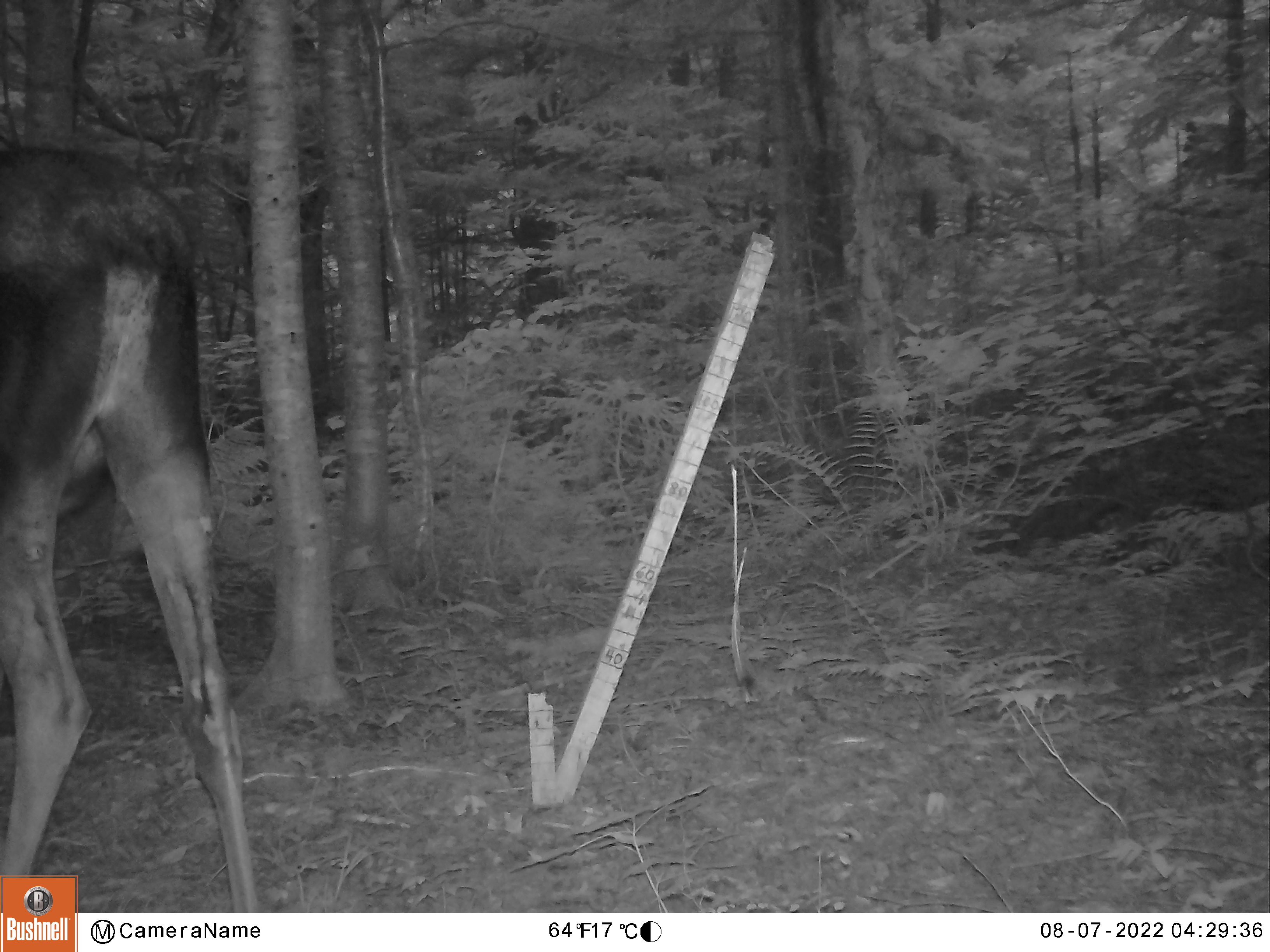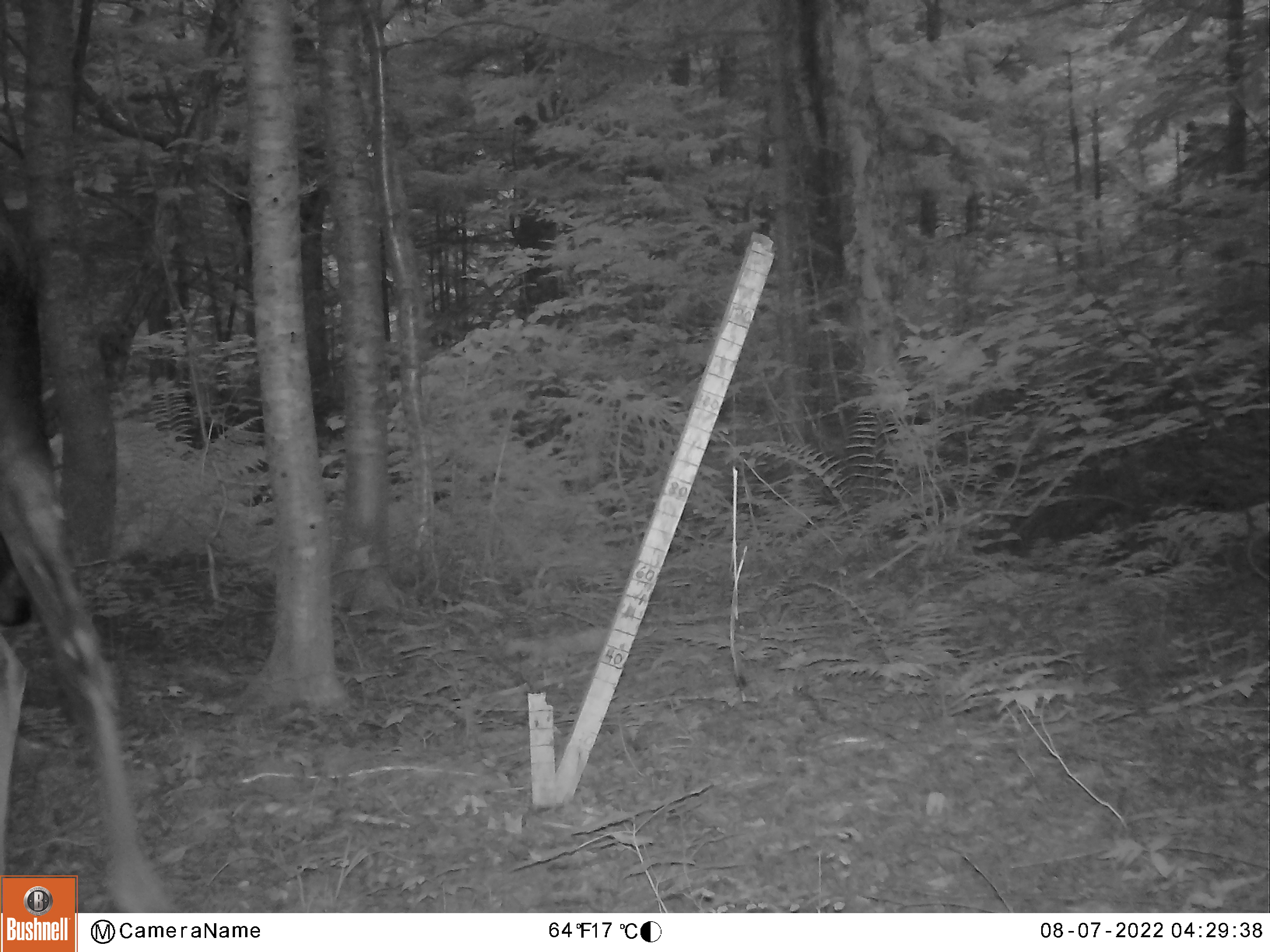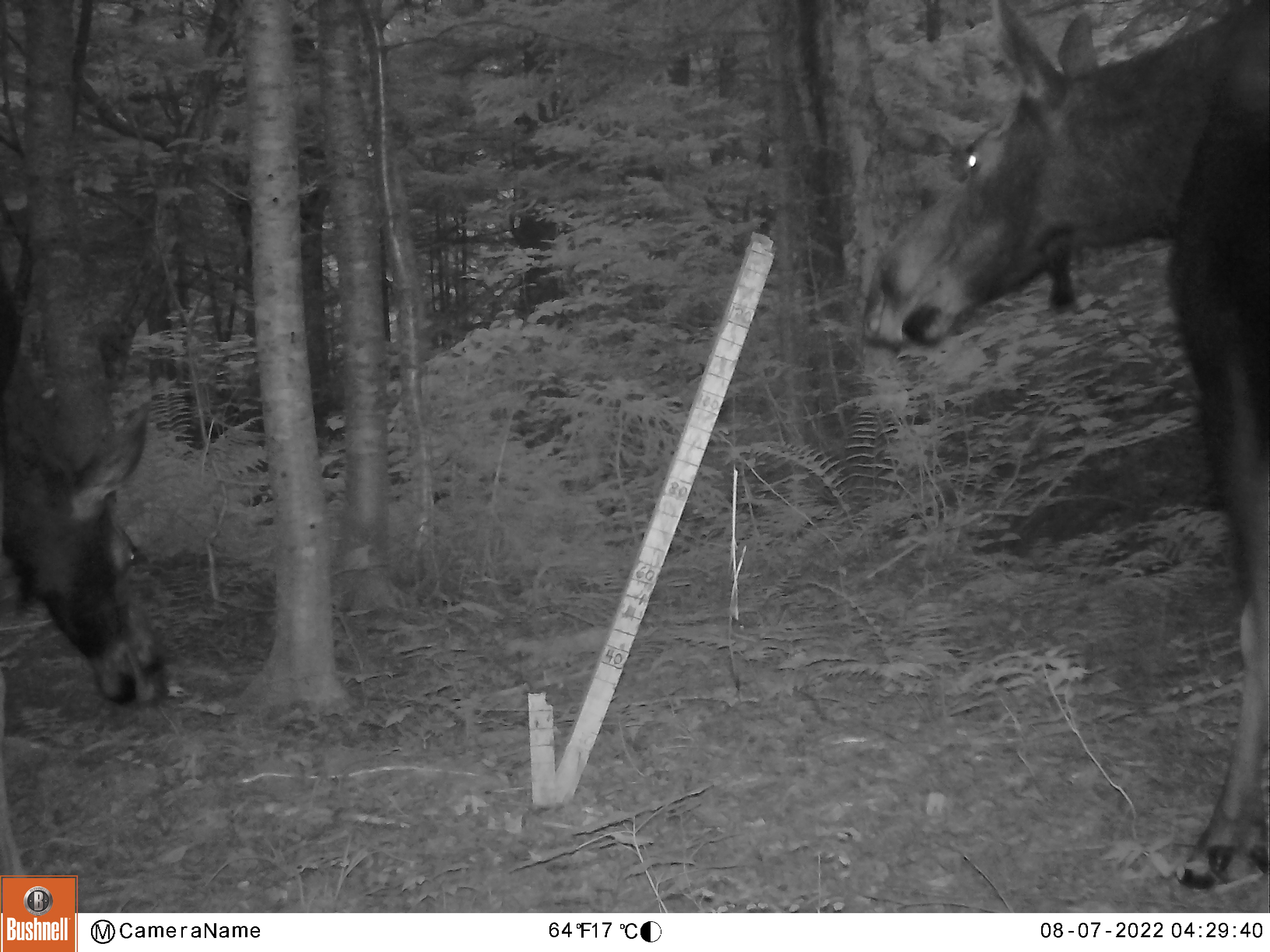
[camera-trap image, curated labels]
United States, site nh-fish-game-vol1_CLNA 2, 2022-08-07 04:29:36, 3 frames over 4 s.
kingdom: Animalia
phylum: Chordata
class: Mammalia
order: Artiodactyla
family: Cervidae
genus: Alces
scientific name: Alces alces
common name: moose